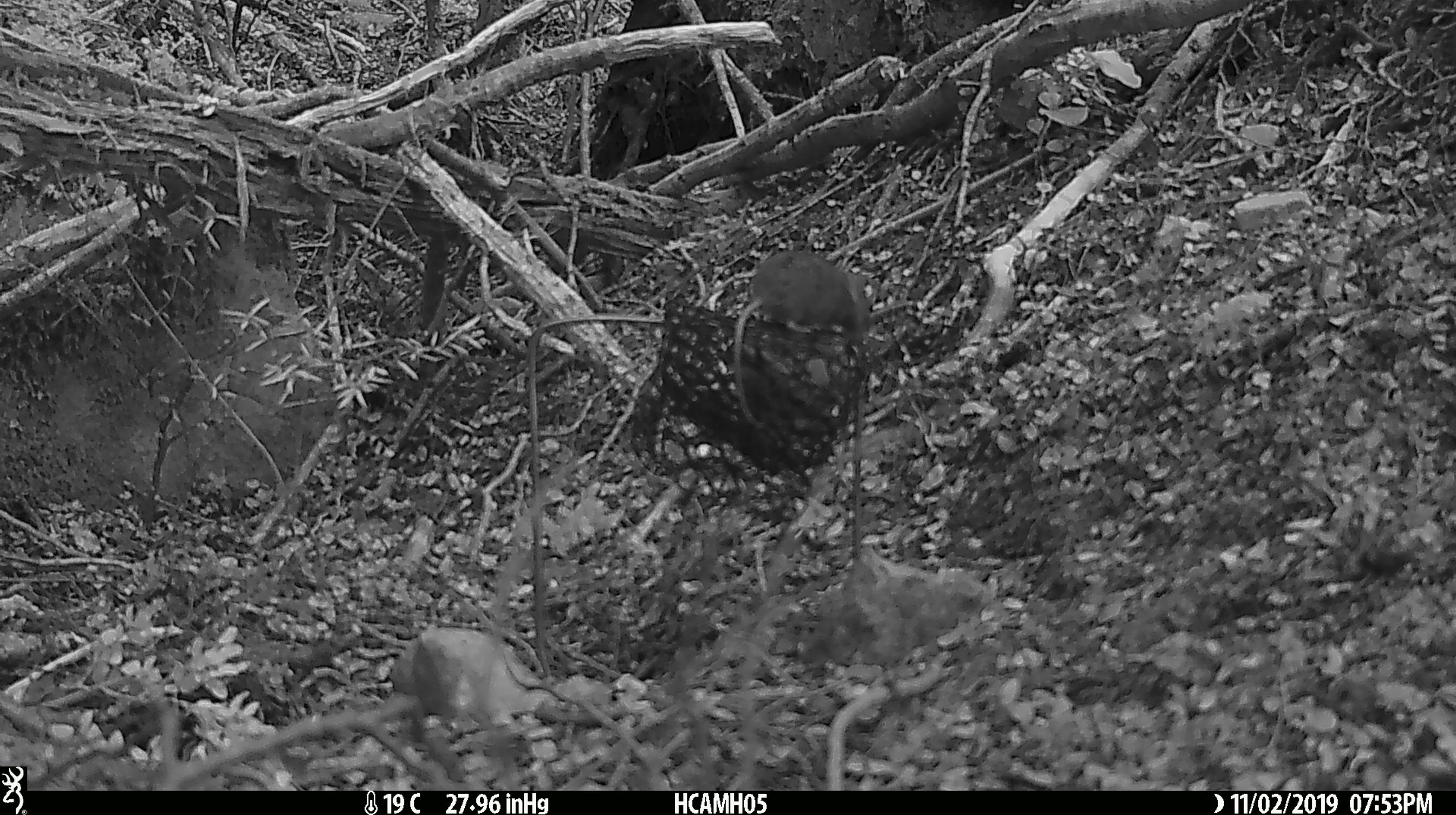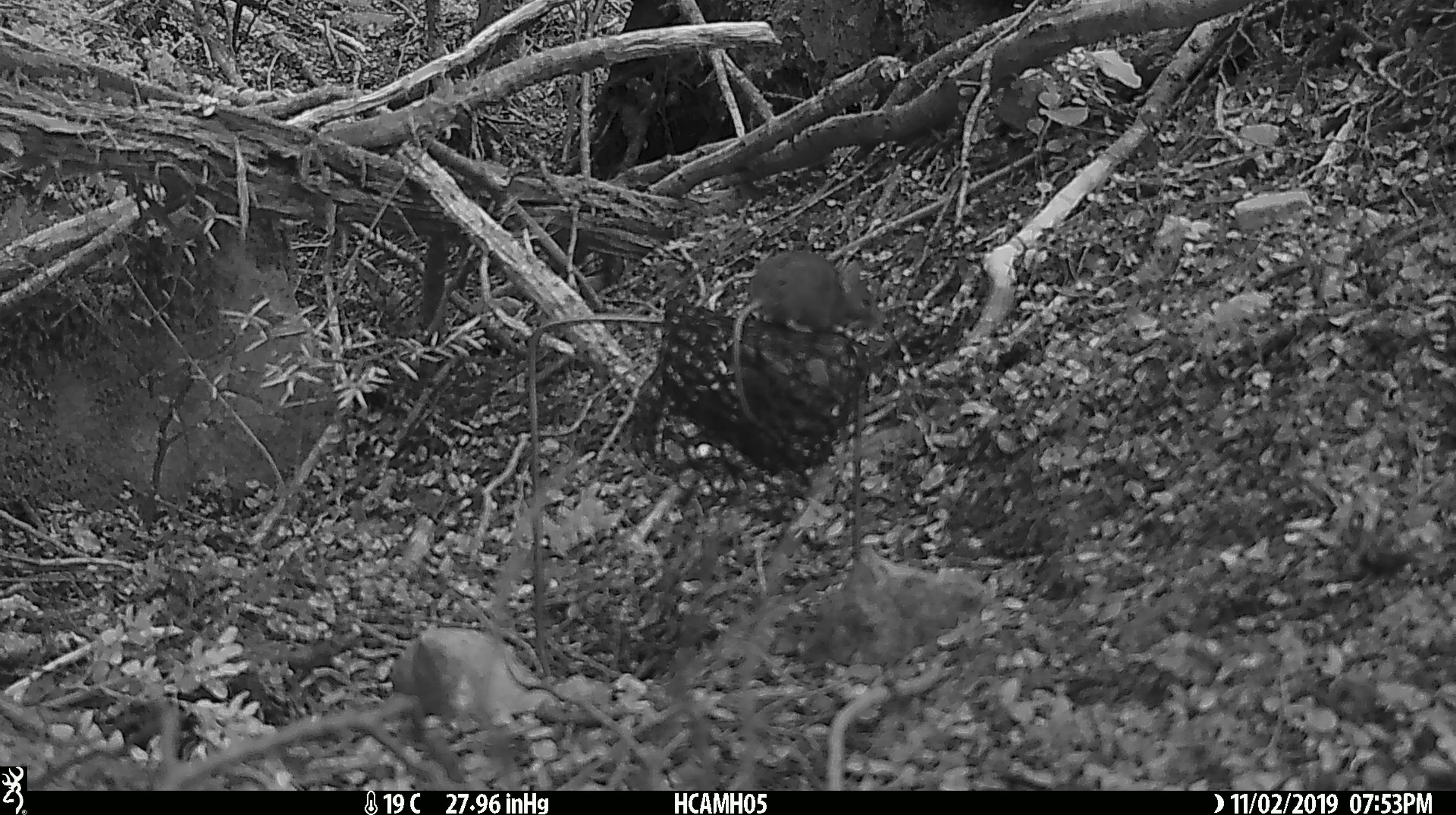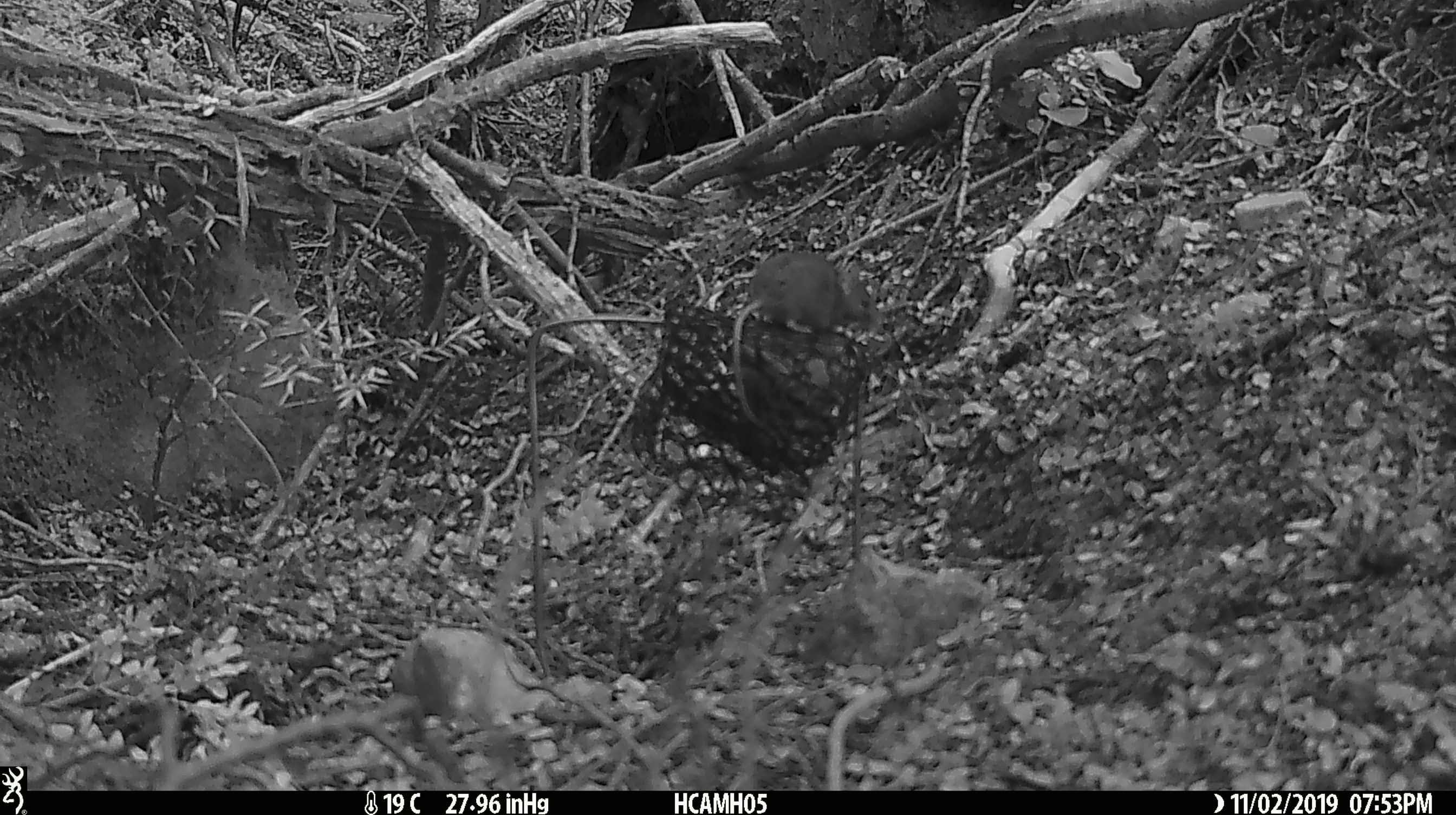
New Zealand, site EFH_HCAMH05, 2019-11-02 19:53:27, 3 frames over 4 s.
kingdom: Animalia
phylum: Chordata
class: Mammalia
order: Rodentia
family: Muridae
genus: Mus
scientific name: Mus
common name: mouse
Mouse (Mus).